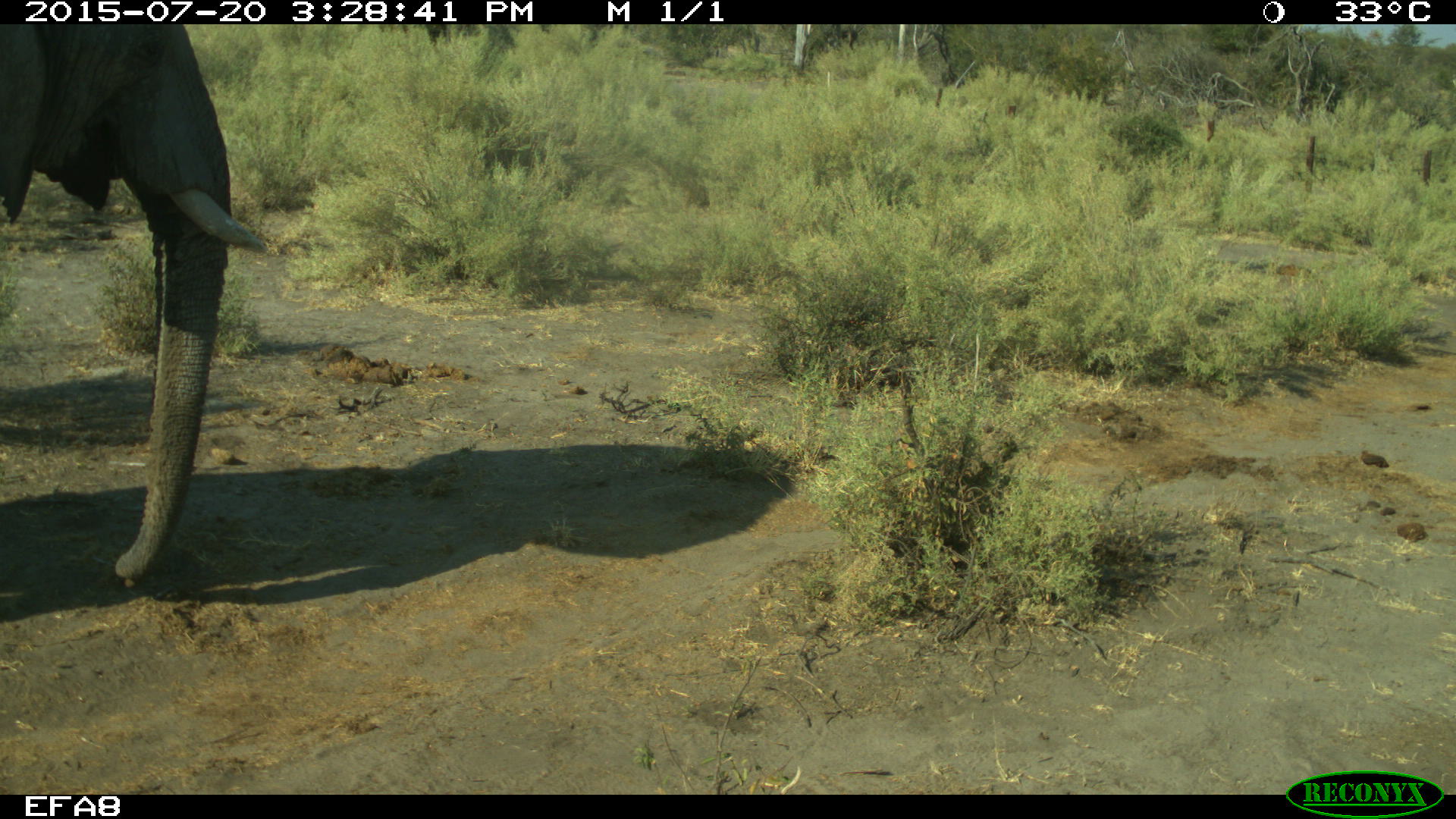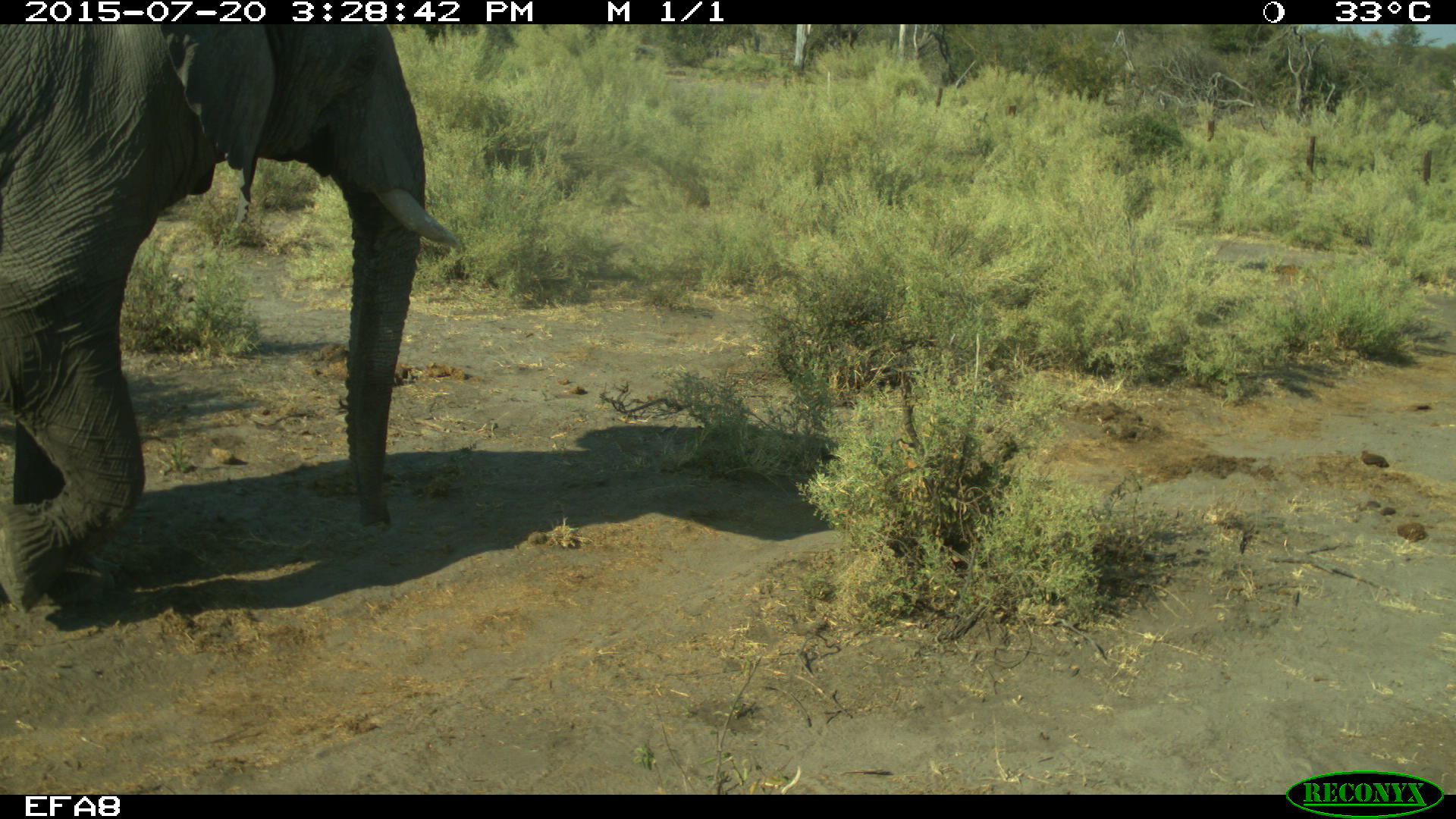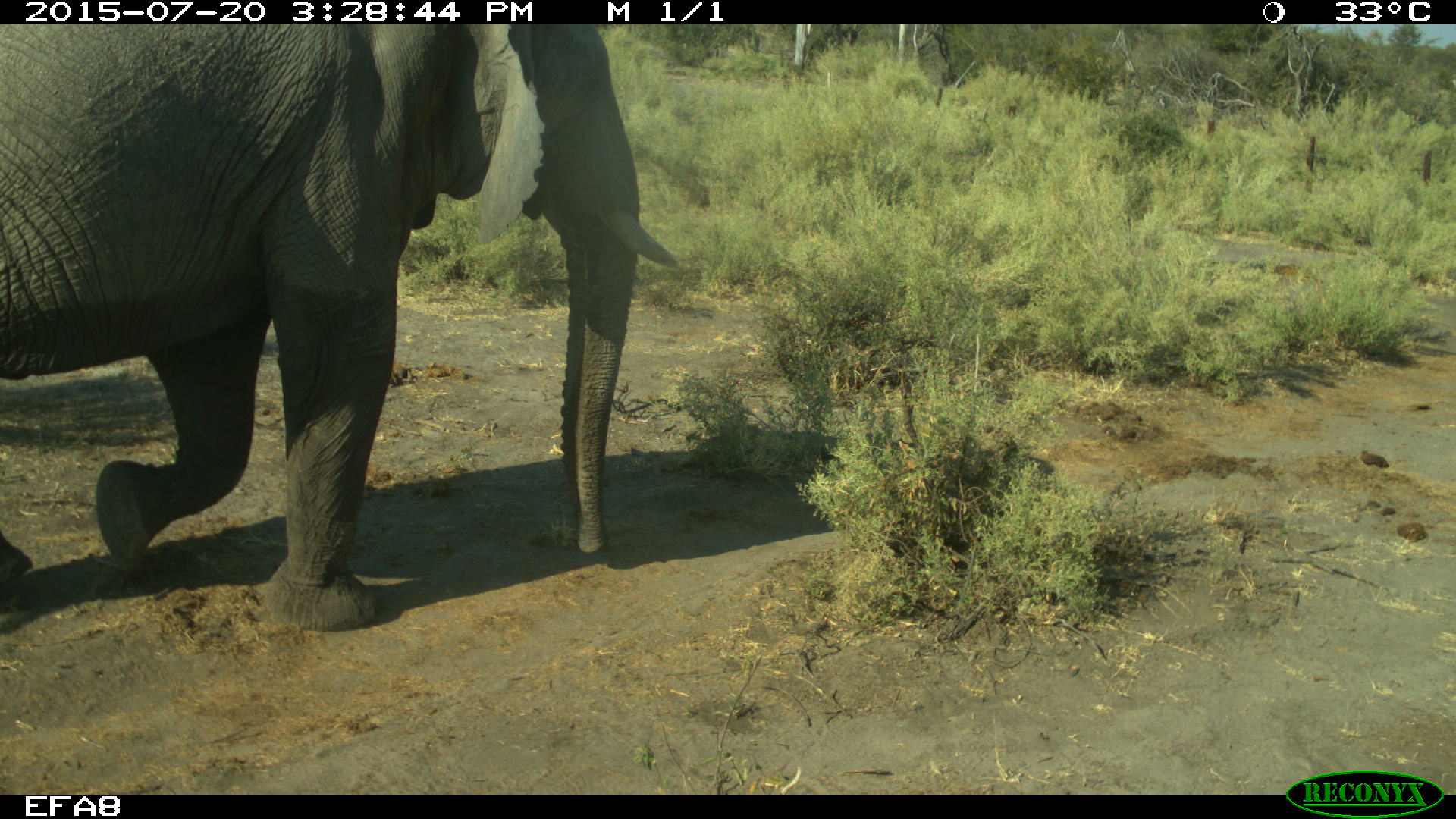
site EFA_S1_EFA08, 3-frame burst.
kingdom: Animalia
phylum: Chordata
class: Mammalia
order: Proboscidea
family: Elephantidae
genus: Loxodonta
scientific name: Loxodonta africana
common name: african bush elephant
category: elephant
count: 1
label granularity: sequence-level